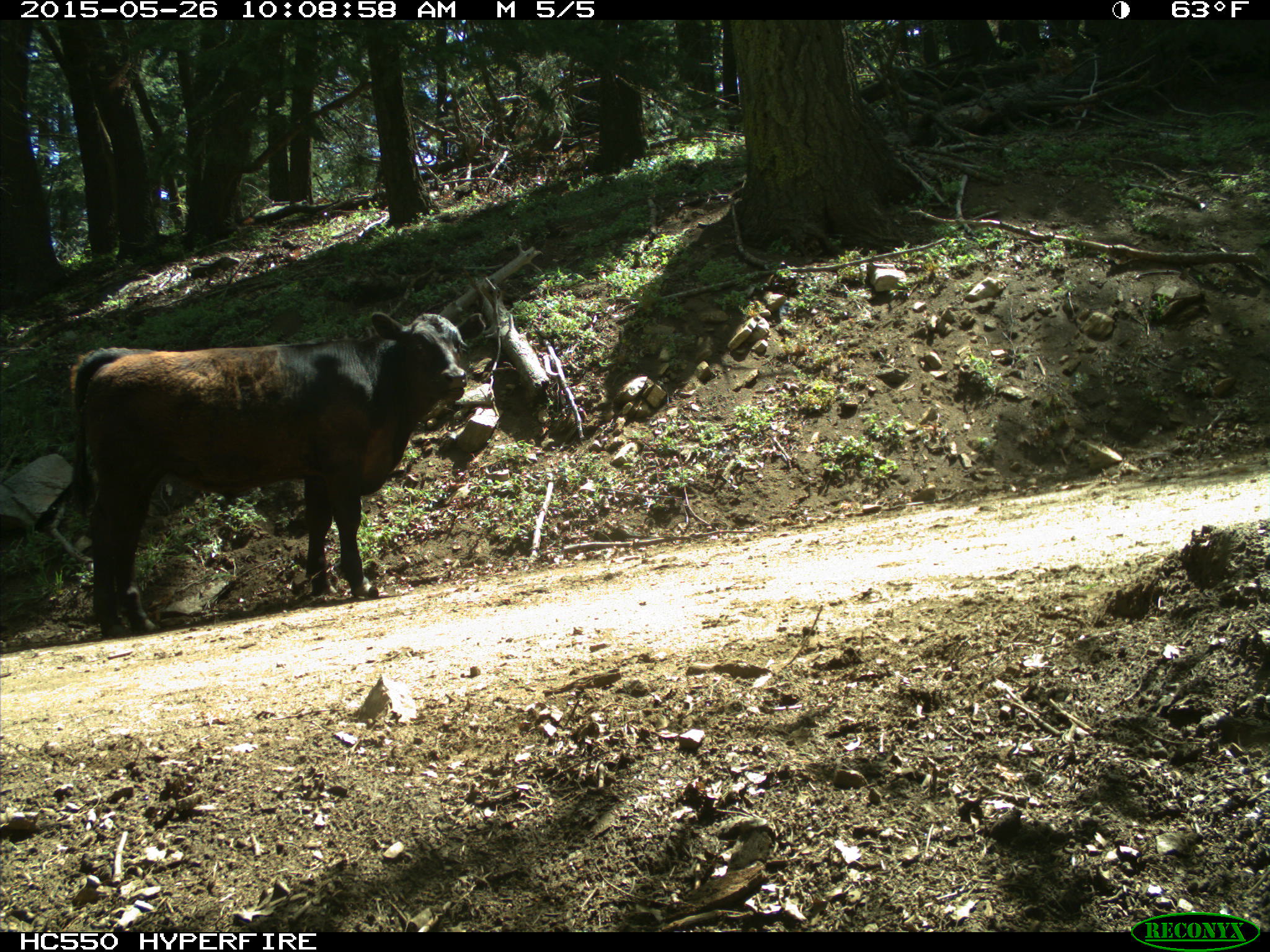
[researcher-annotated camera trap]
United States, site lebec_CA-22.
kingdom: Animalia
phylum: Chordata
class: Mammalia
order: Artiodactyla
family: Bovidae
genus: Bos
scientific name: Bos taurus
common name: domestic cow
Bos taurus (domestic cow).